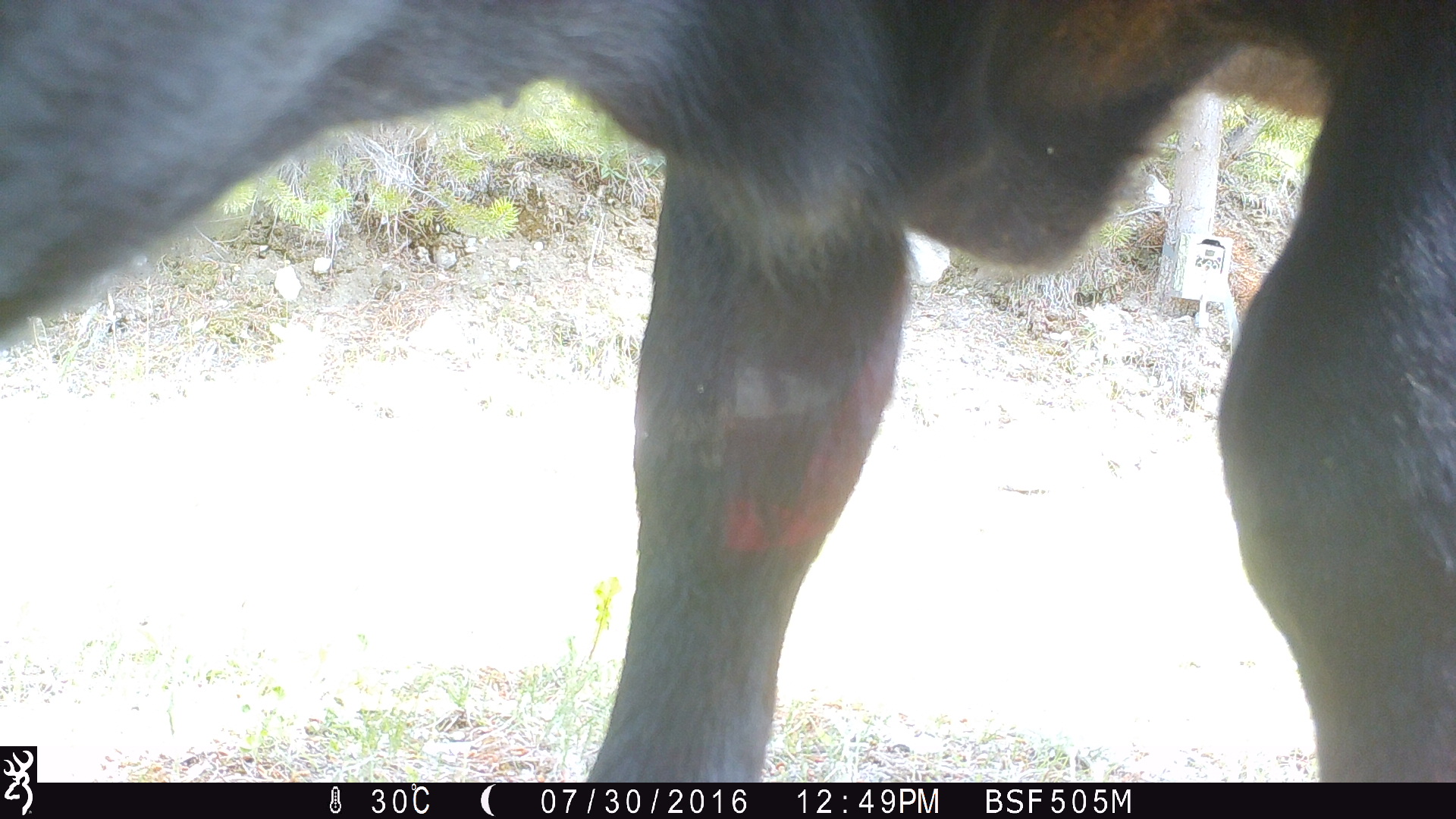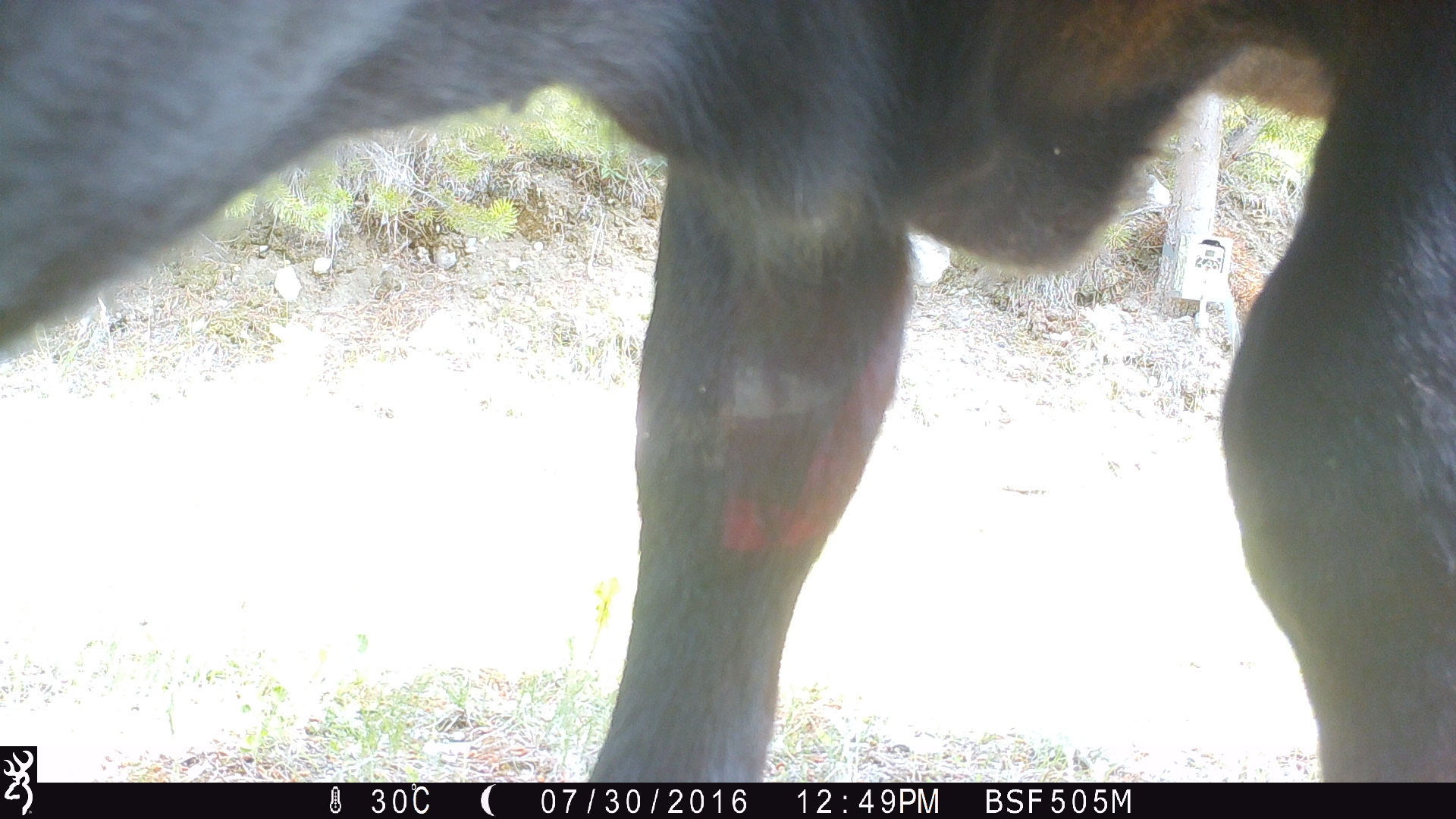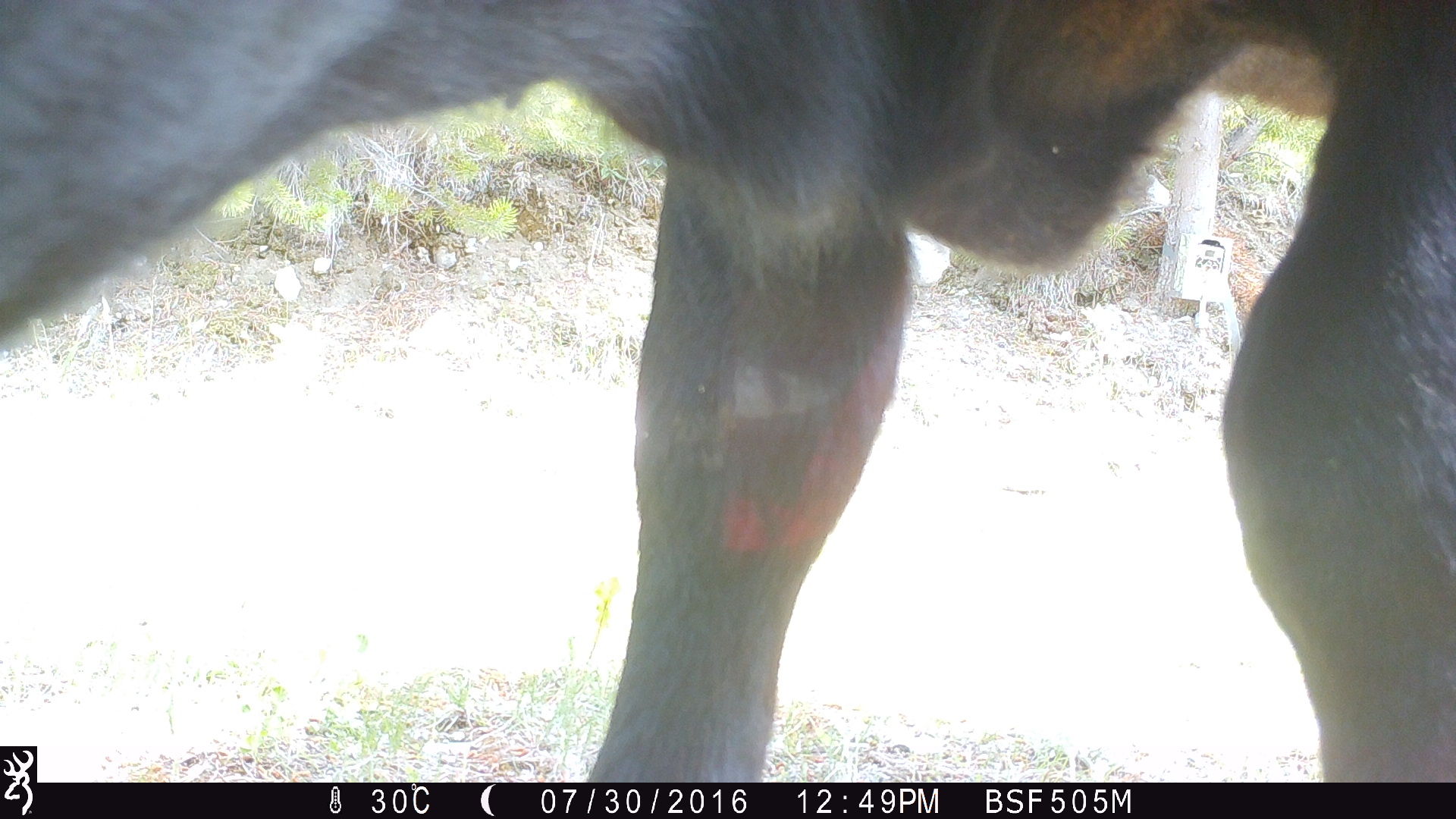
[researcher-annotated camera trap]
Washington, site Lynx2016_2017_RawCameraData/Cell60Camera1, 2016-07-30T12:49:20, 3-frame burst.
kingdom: Animalia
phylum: Chordata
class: Mammalia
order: Artiodactyla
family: Bovidae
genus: Bos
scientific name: Bos taurus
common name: domestic cattle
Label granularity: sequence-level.